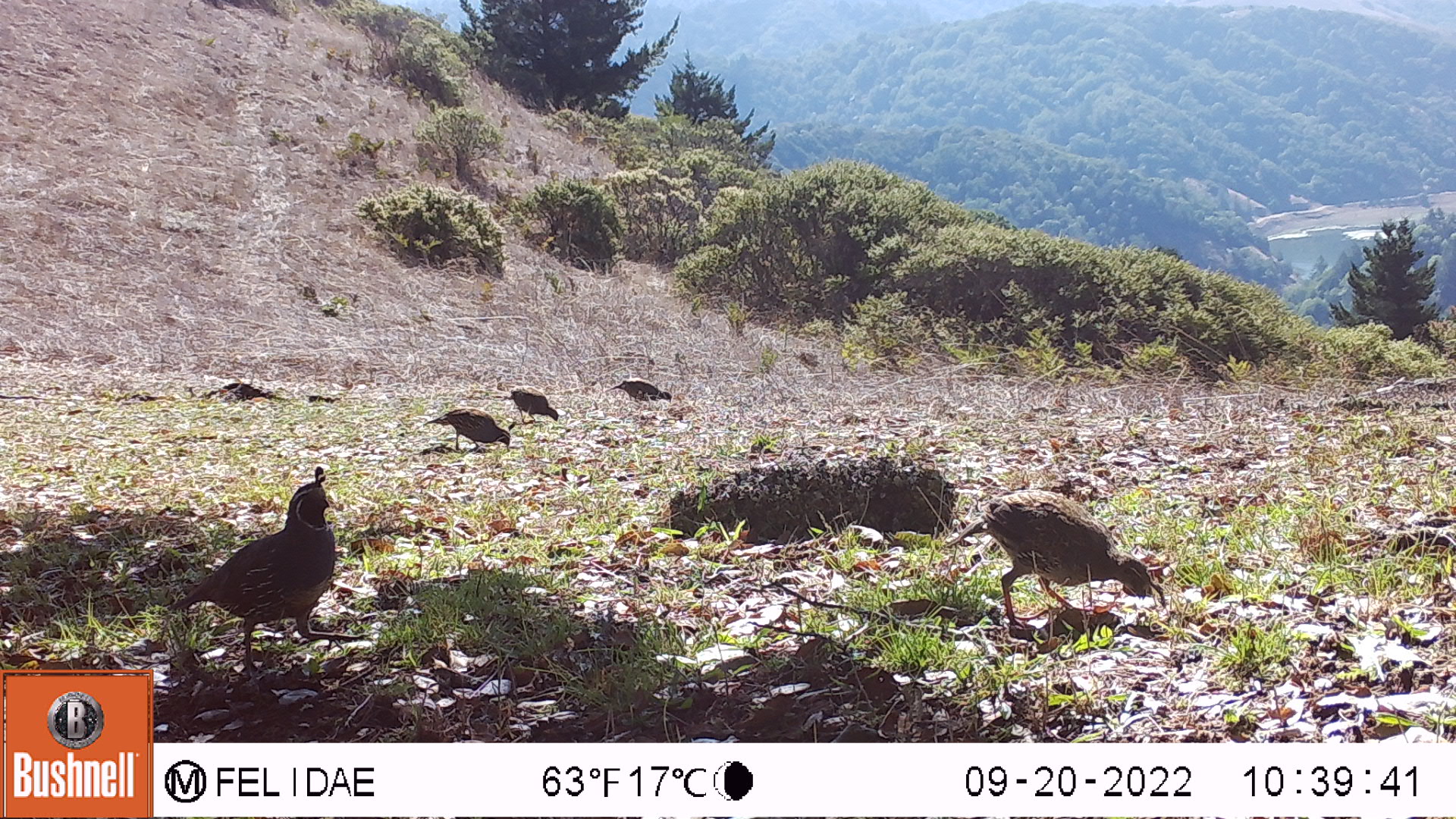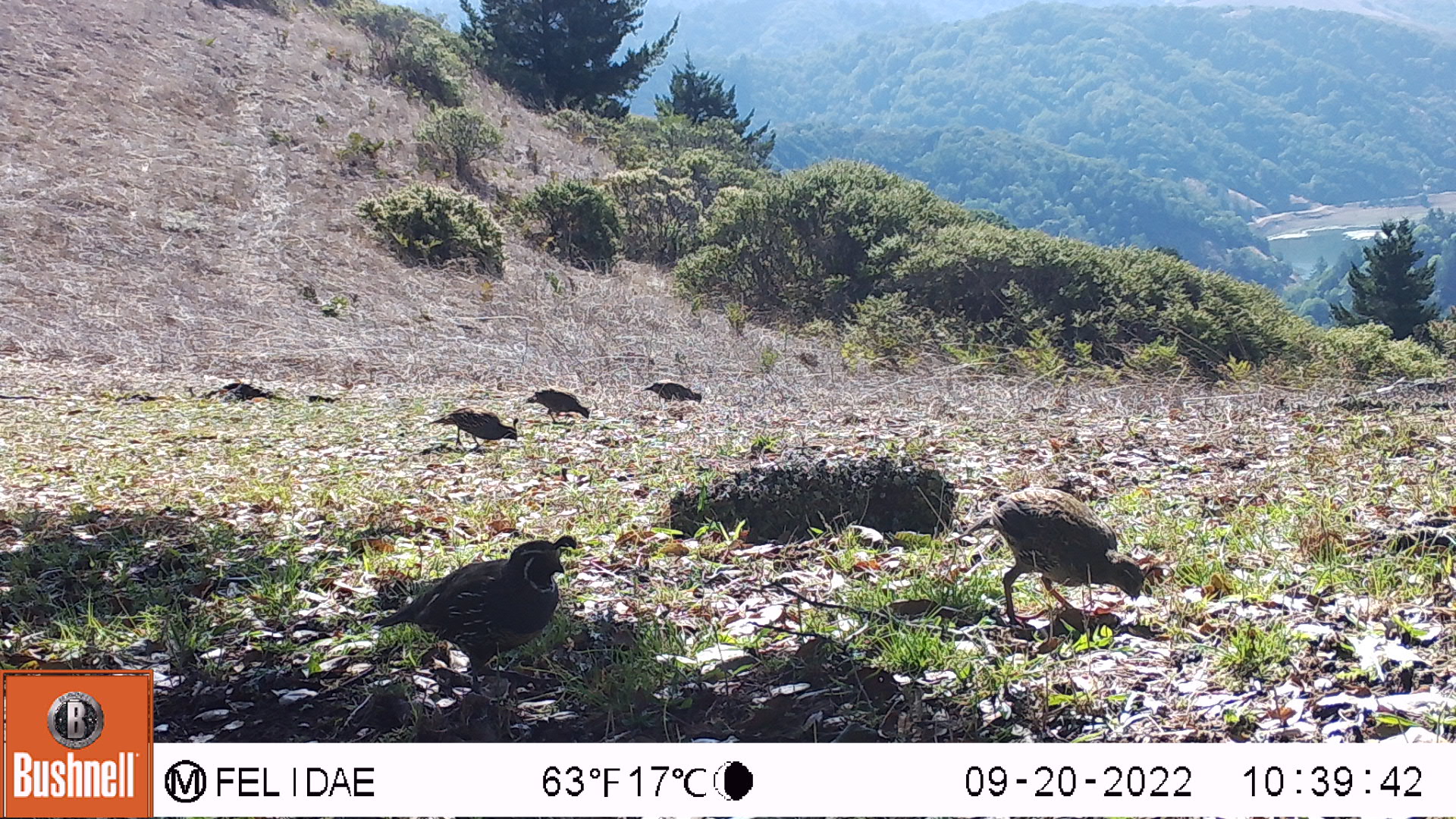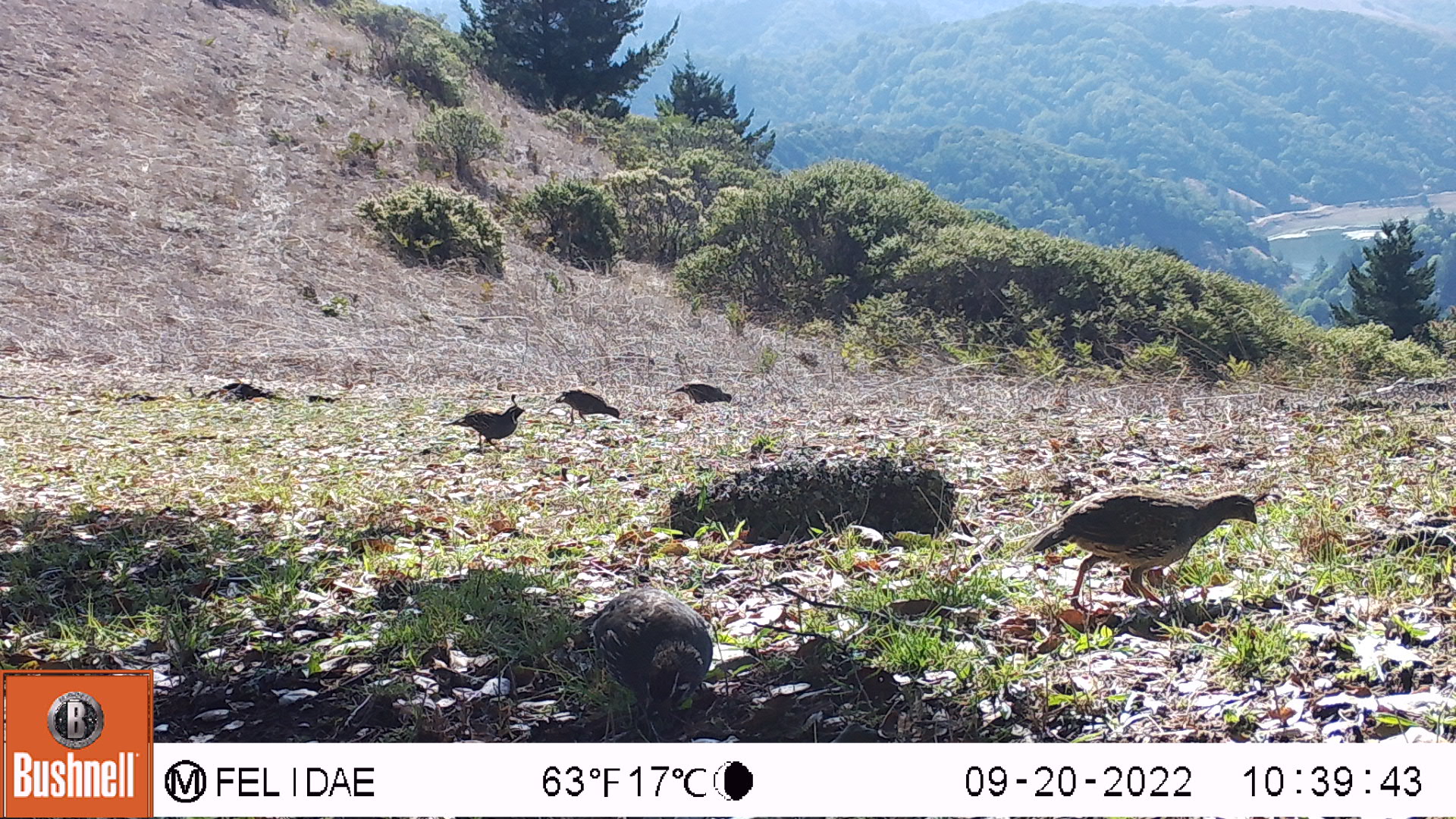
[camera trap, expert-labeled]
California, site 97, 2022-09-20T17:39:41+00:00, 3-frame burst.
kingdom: Animalia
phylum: Chordata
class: Aves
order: Galliformes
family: Odontophoridae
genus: Callipepla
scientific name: Callipepla californica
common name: california quail